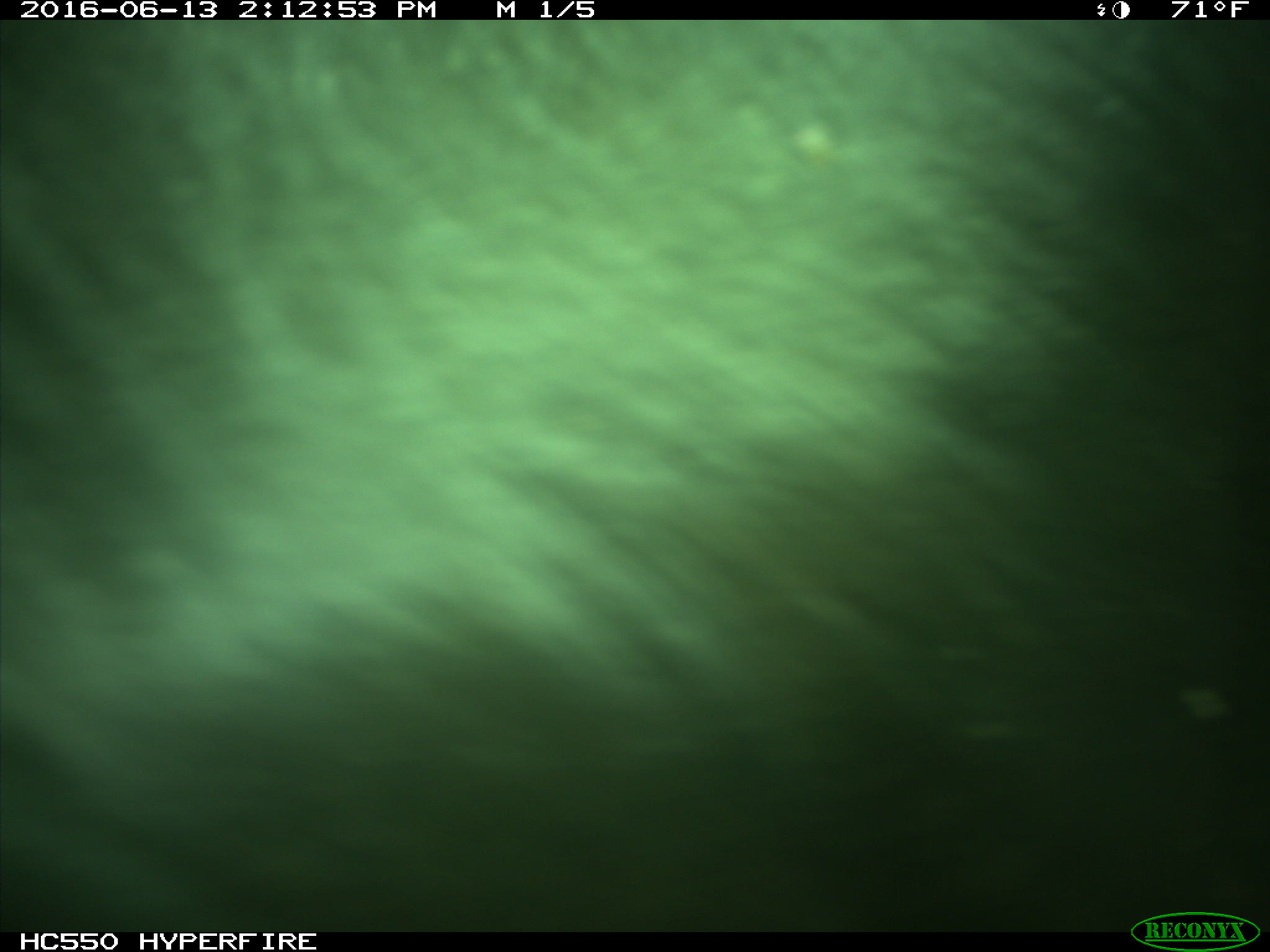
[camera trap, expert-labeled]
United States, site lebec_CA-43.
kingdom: Animalia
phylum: Chordata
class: Mammalia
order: Artiodactyla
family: Bovidae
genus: Bos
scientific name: Bos taurus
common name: domestic cow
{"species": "Bos taurus (domestic cow)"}